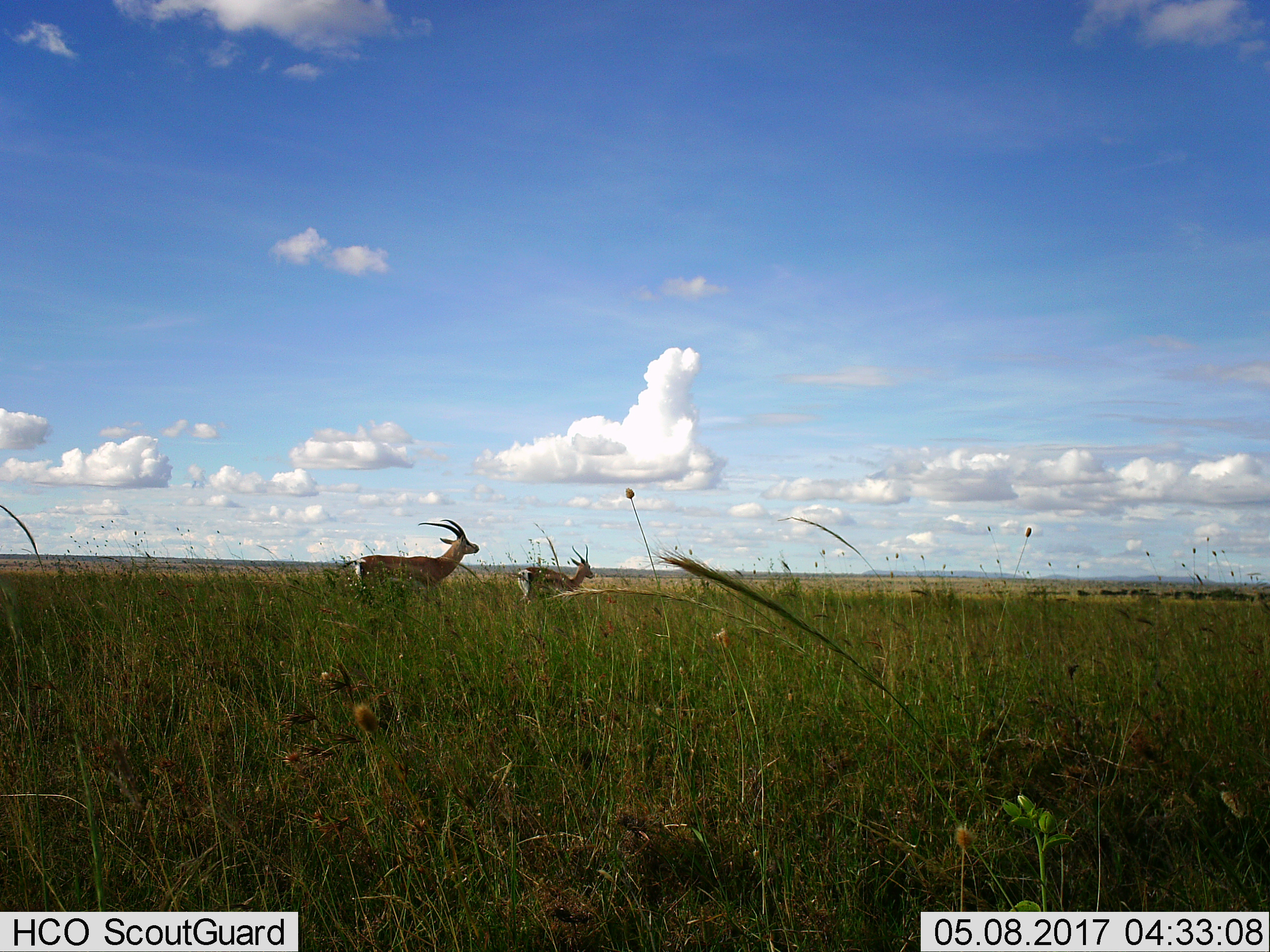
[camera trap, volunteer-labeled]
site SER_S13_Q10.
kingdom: Animalia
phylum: Chordata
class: Mammalia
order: Artiodactyla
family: Bovidae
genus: Nanger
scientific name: Nanger granti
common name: grant's gazelle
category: gazellegrants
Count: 2.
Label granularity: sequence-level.